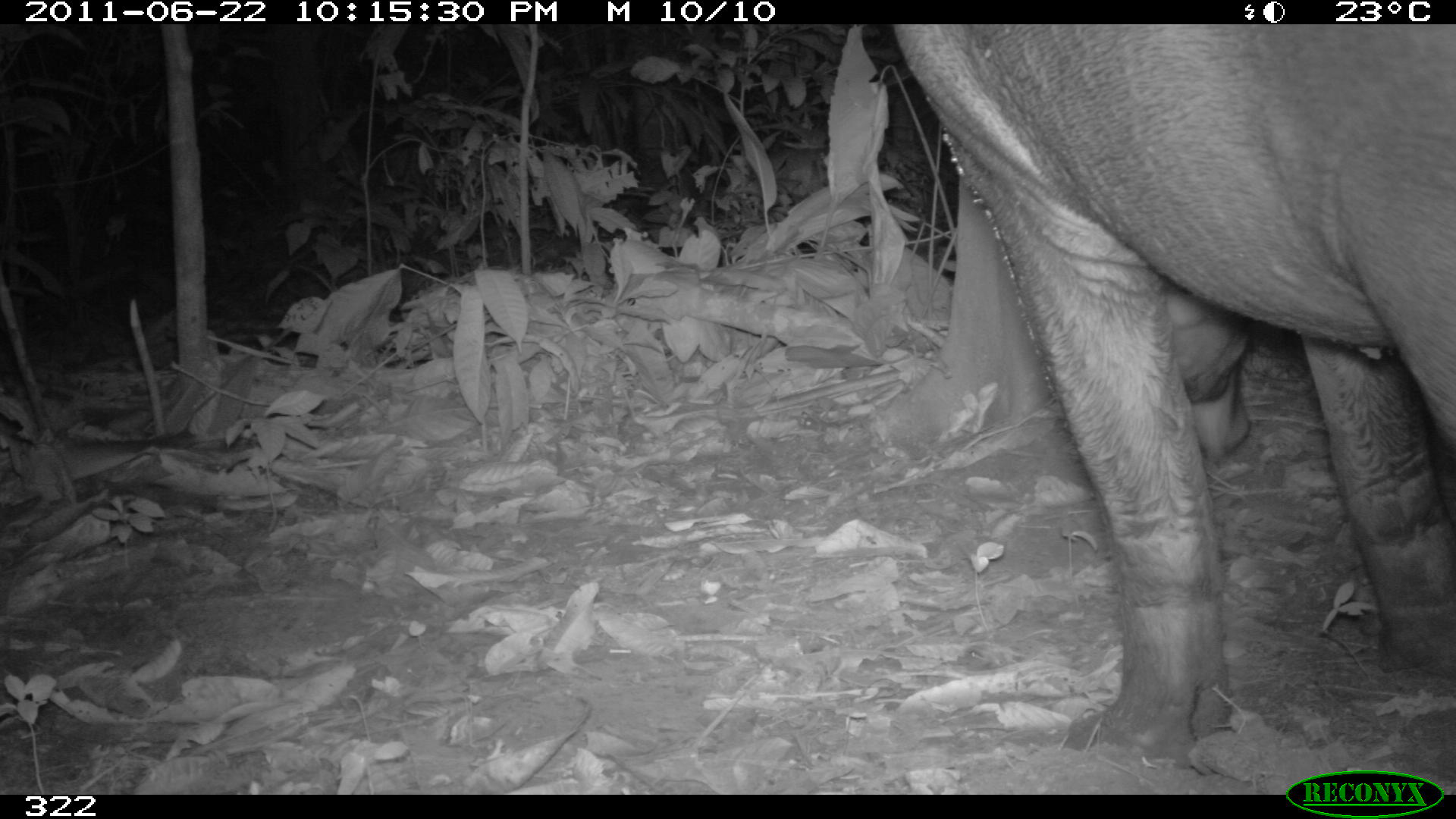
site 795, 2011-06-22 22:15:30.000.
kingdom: Animalia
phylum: Chordata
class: Mammalia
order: Perissodactyla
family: Tapiridae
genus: Tapirus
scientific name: Tapirus terrestris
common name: south american tapir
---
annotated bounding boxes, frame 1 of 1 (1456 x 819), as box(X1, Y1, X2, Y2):
tapirus terrestris: box(893, 21, 1456, 754)